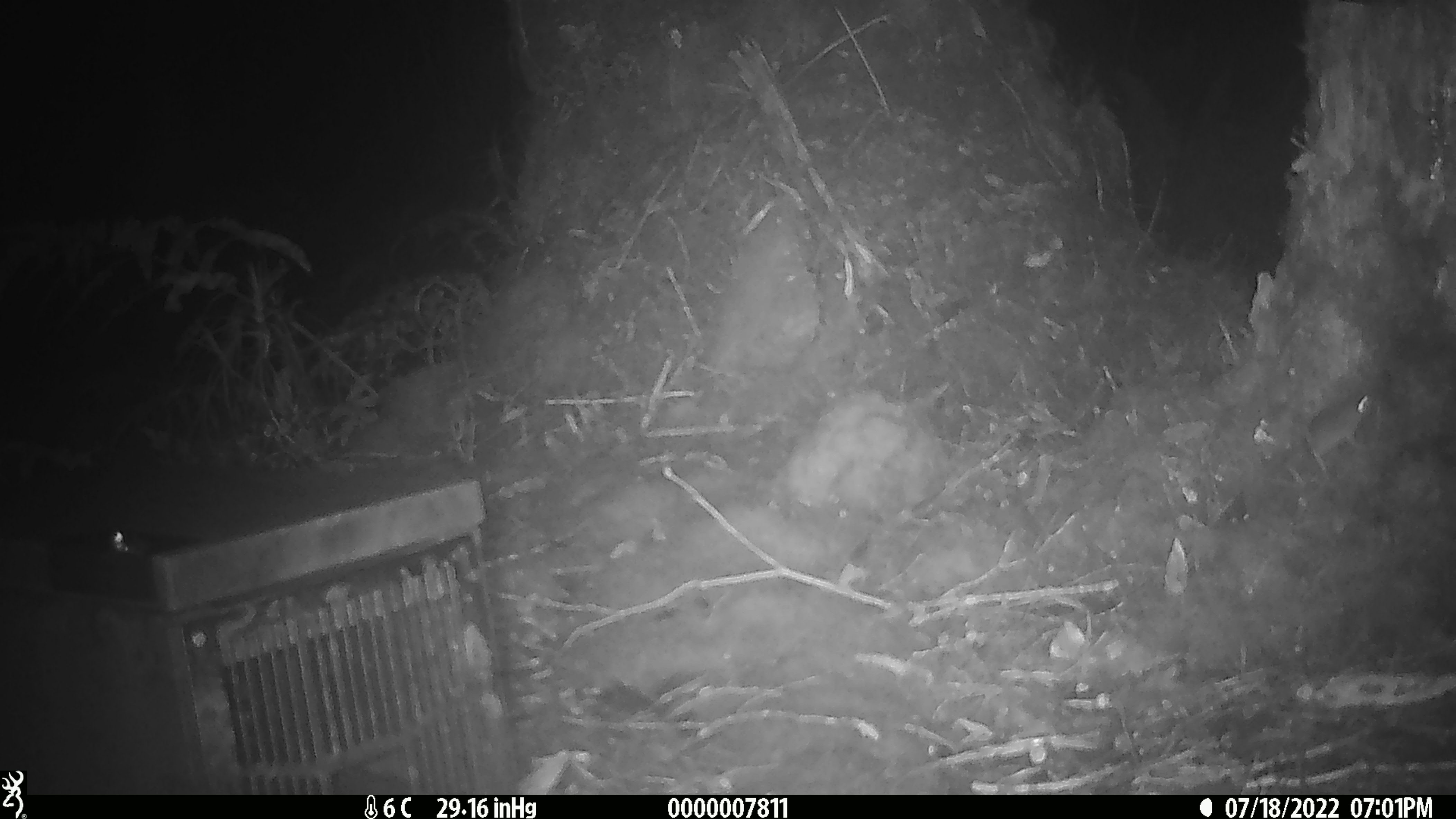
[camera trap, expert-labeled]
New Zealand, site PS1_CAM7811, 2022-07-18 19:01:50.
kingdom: Animalia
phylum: Chordata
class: Mammalia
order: Rodentia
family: Muridae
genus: Mus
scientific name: Mus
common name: mouse